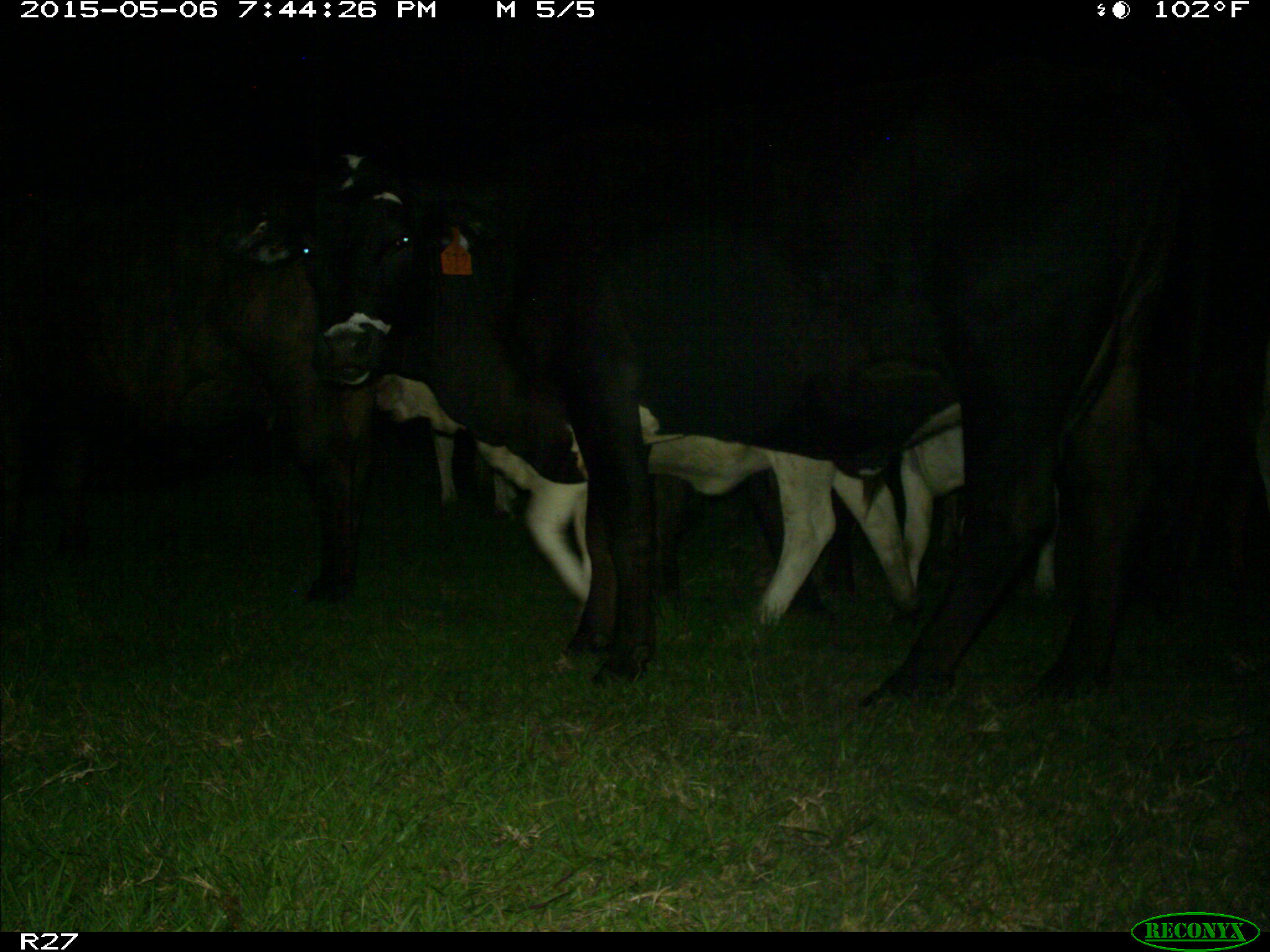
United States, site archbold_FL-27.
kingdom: Animalia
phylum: Chordata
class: Mammalia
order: Artiodactyla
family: Bovidae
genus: Bos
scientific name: Bos taurus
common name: domestic cow